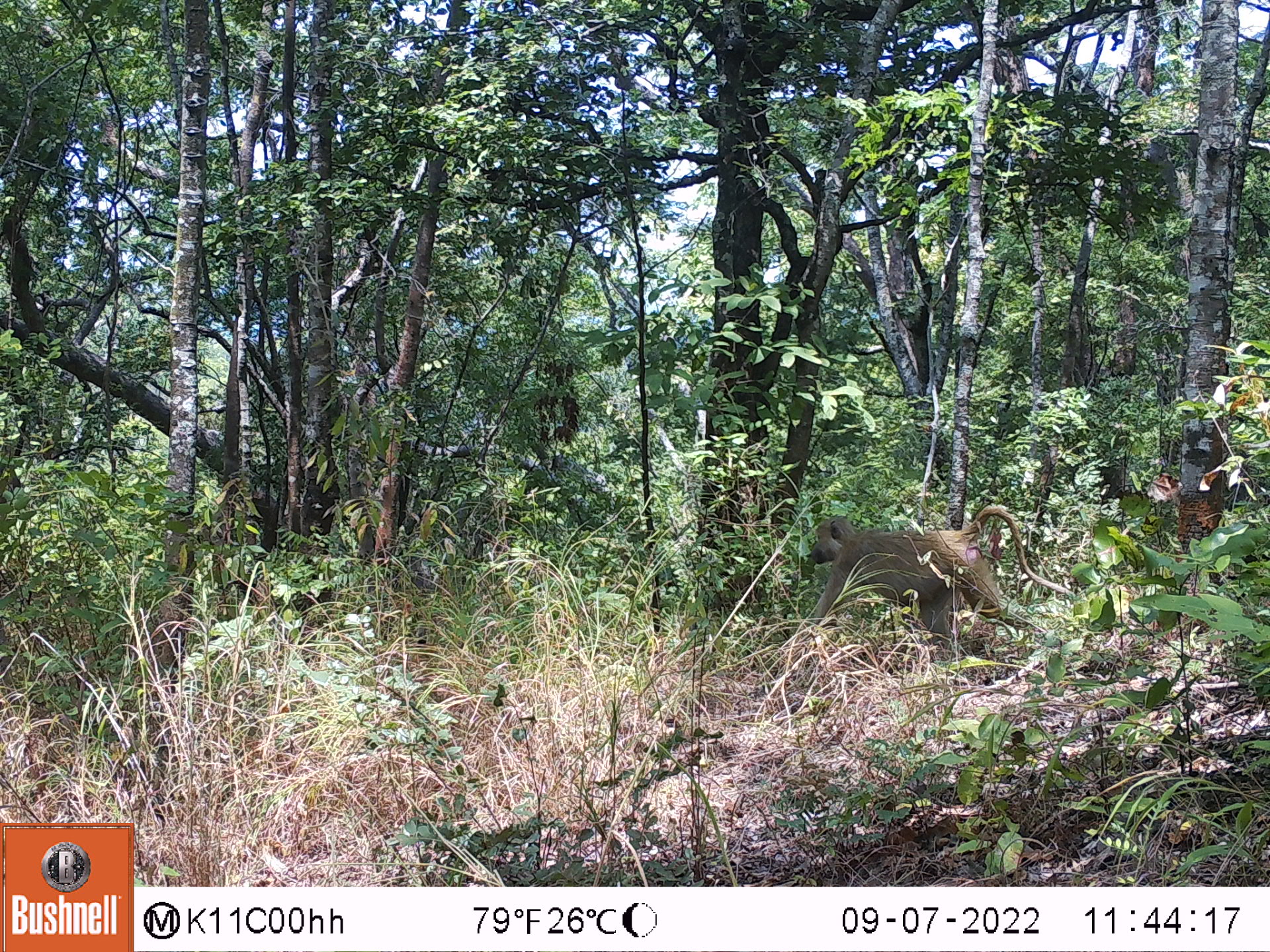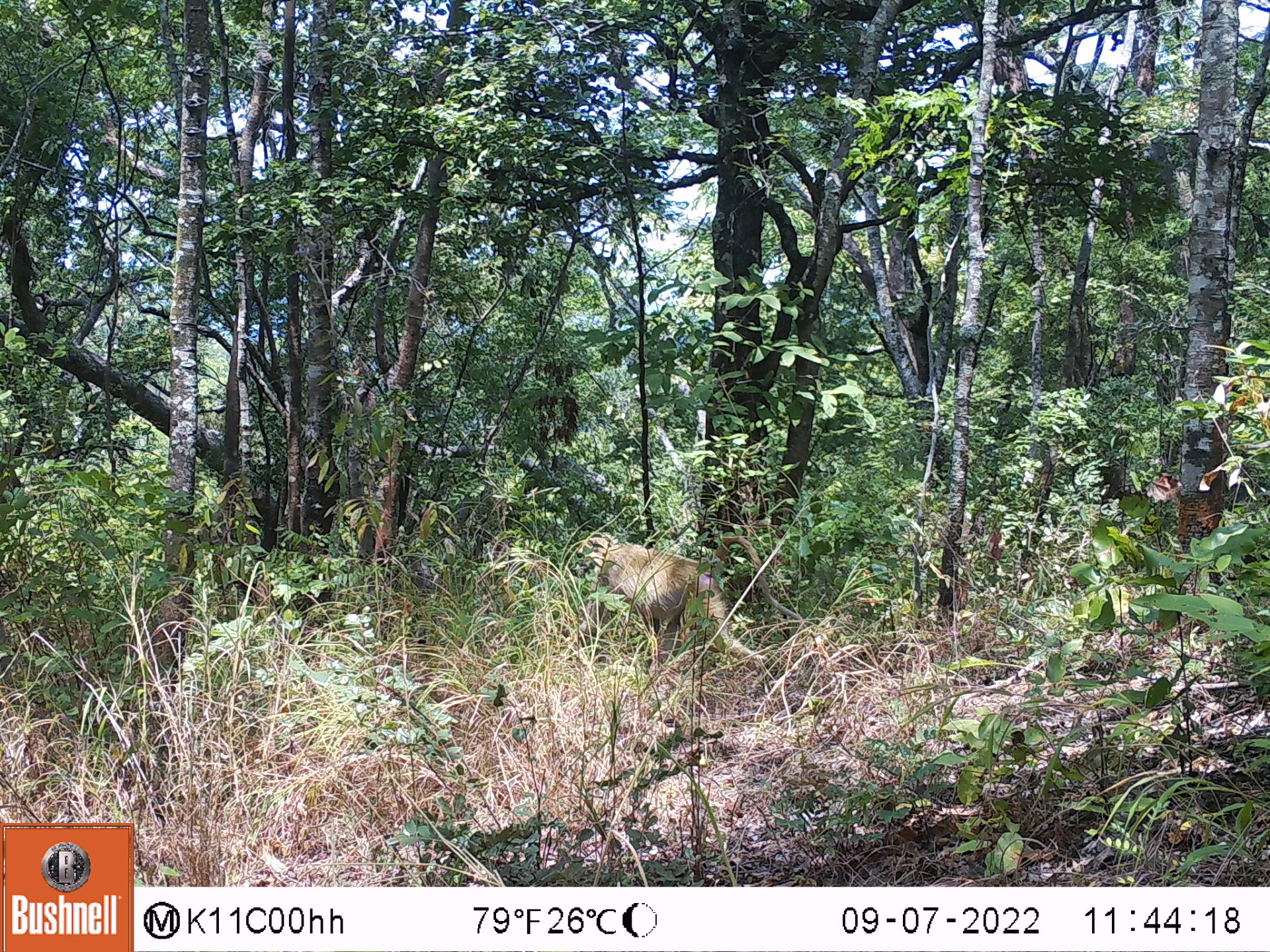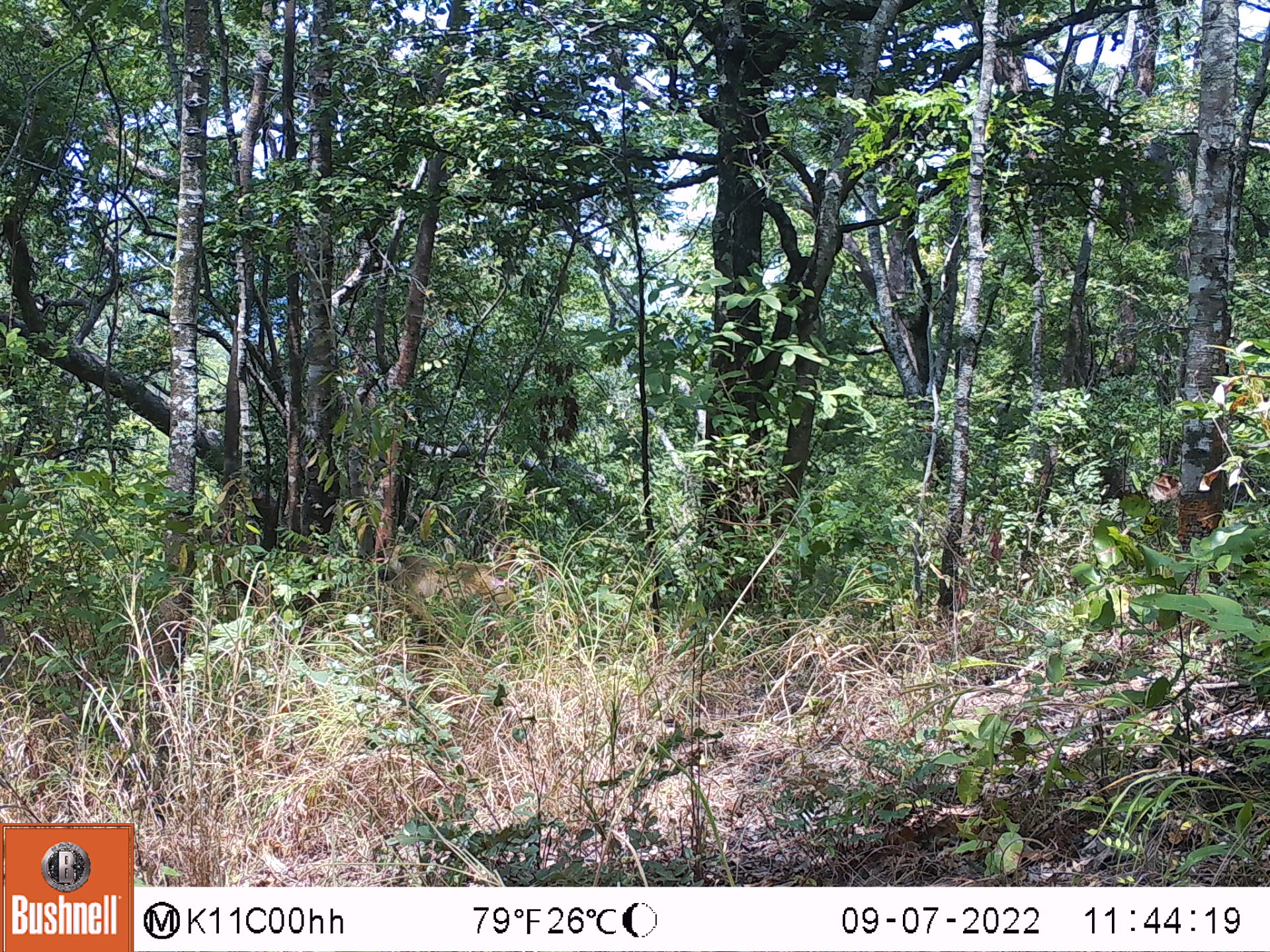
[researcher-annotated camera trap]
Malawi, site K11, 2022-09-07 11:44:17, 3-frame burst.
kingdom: Animalia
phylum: Chordata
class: Mammalia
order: Primates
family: Cercopithecidae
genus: Papio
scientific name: Papio cynocephalus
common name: yellow baboon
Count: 1.